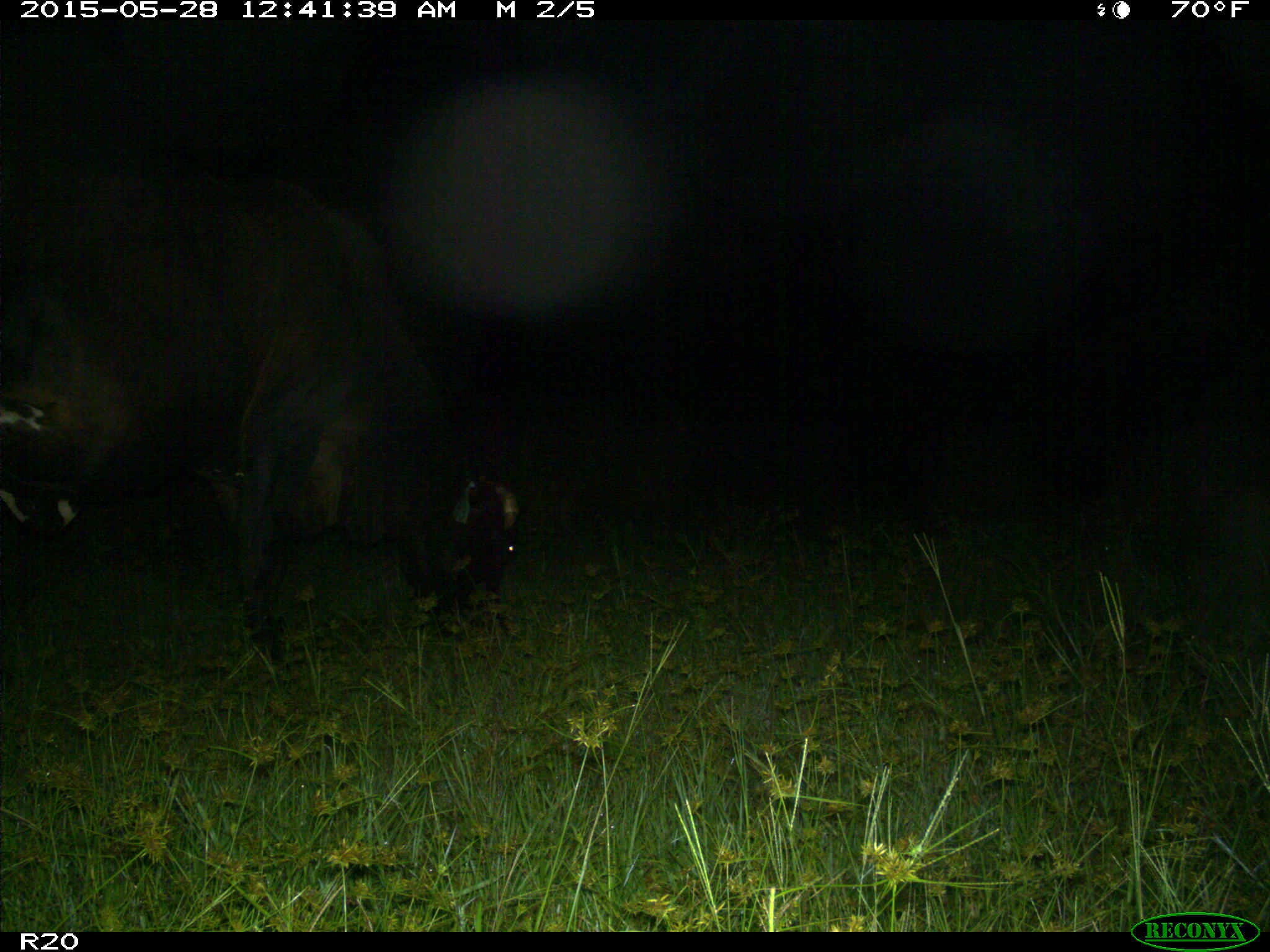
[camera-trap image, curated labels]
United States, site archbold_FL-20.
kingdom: Animalia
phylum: Chordata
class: Mammalia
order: Artiodactyla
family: Bovidae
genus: Bos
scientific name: Bos taurus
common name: domestic cow